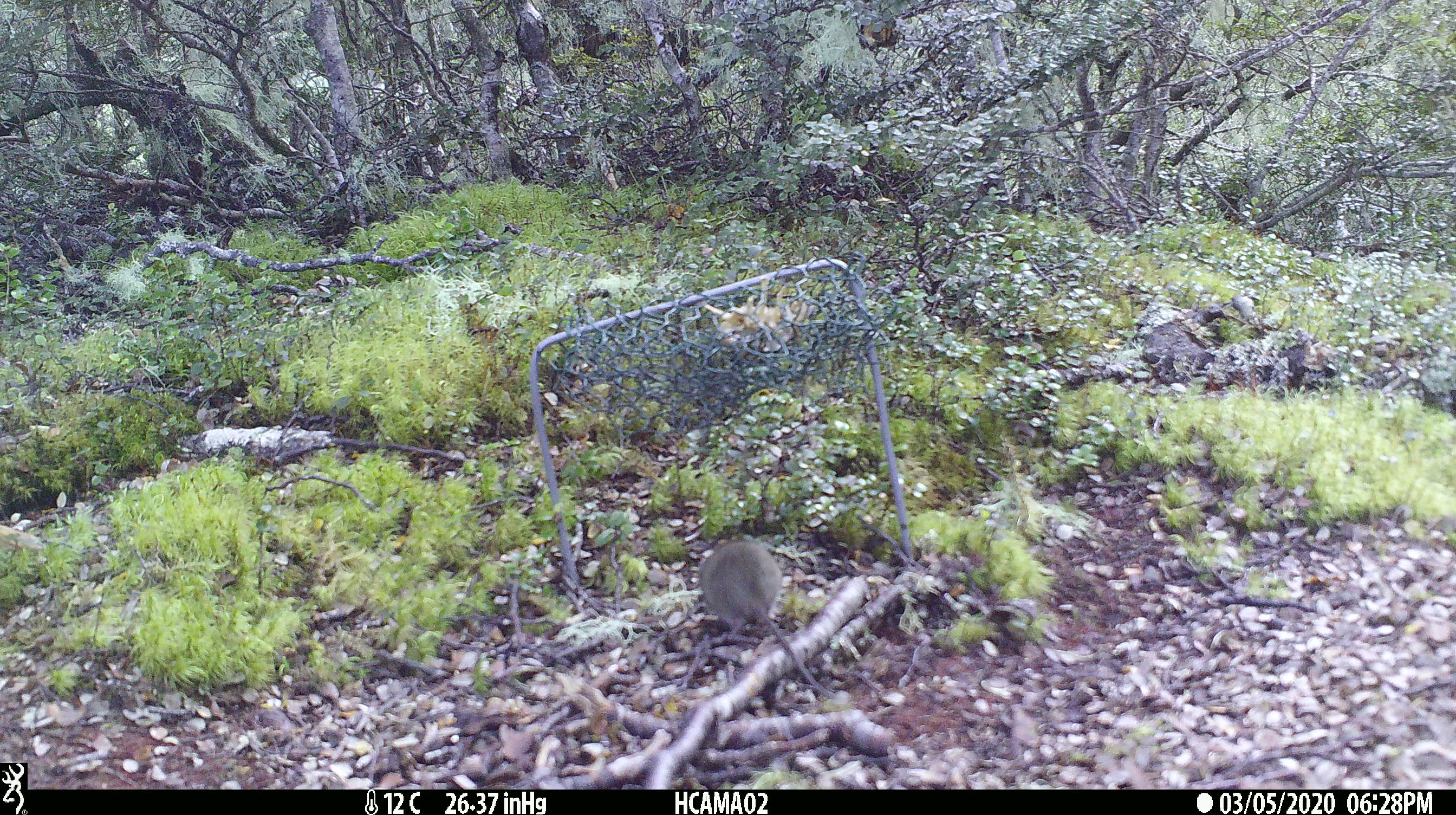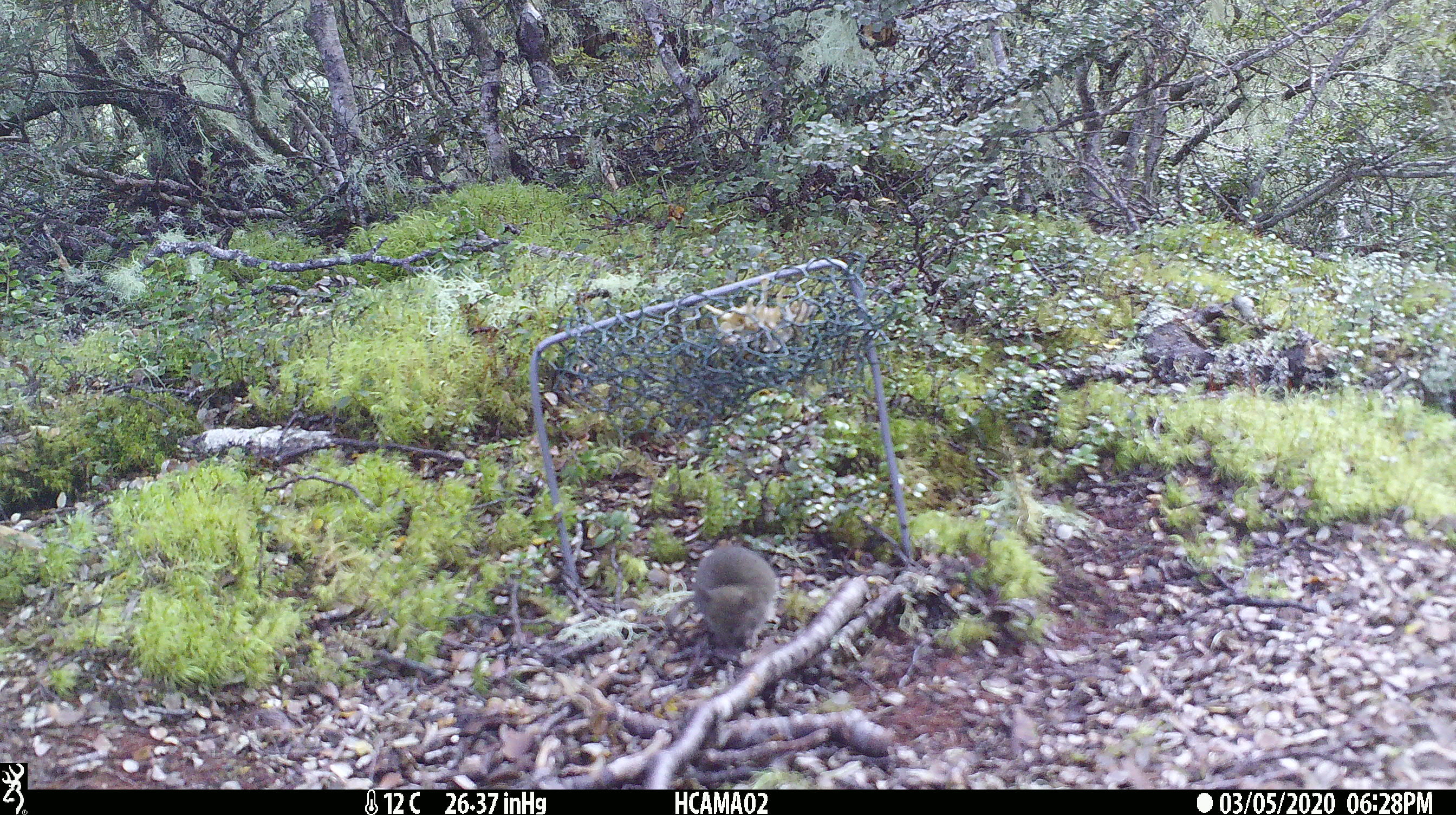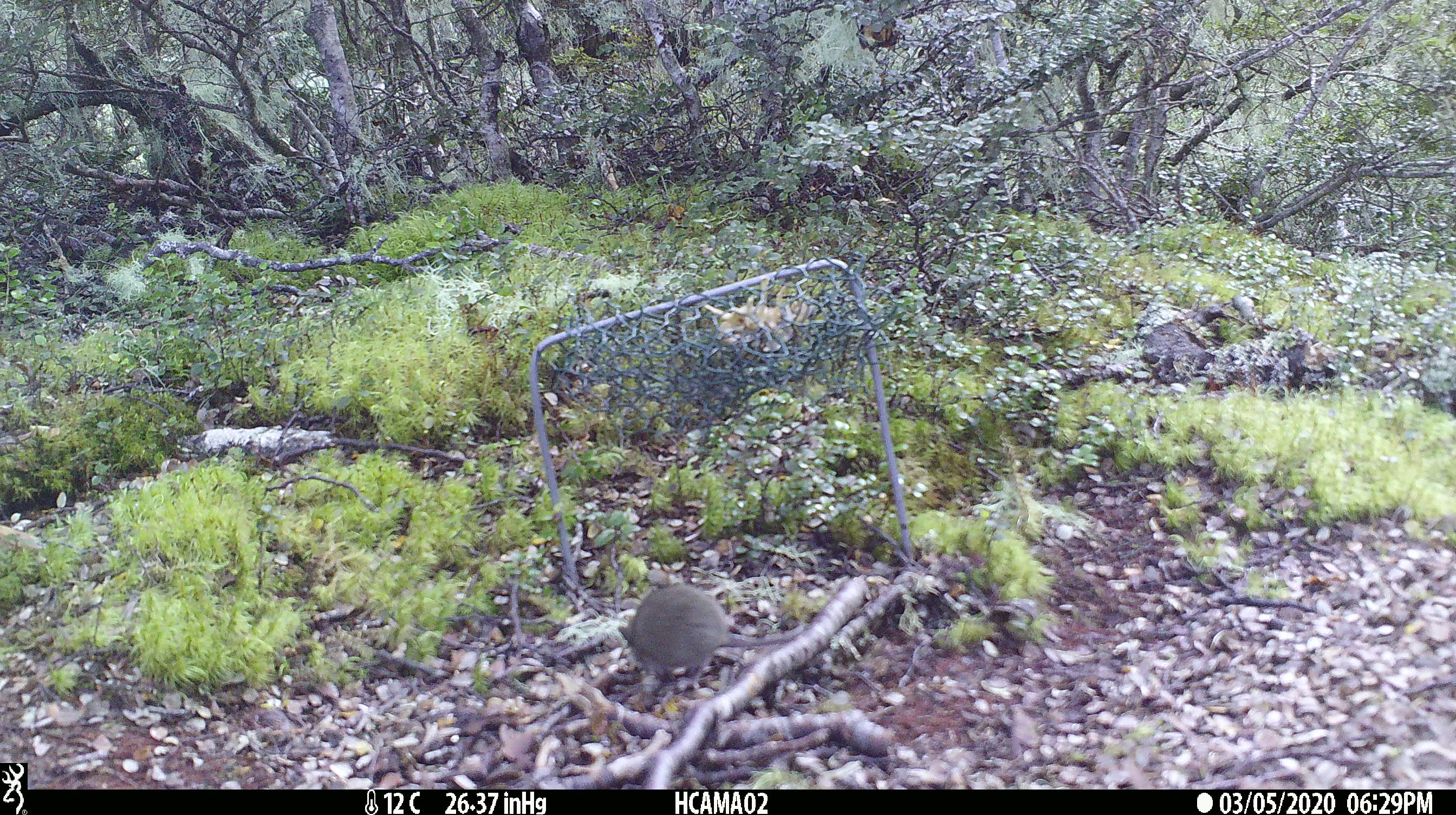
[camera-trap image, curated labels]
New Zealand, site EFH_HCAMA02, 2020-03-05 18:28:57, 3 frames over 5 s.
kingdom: Animalia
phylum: Chordata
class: Mammalia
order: Rodentia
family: Muridae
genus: Mus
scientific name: Mus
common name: mouse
Mouse (Mus).